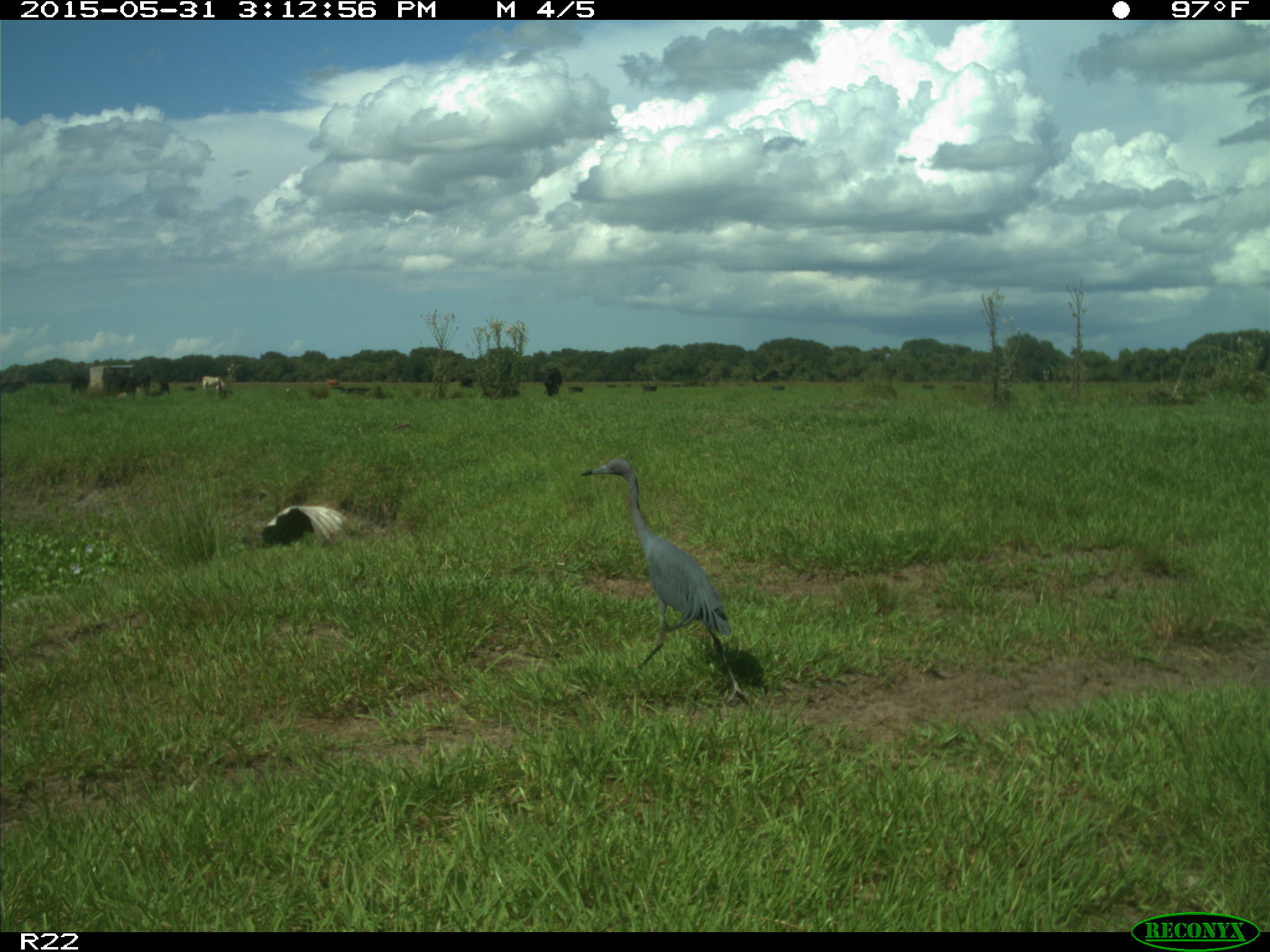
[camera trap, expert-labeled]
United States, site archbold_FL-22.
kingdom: Animalia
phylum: Chordata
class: Mammalia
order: Artiodactyla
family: Bovidae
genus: Bos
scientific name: Bos taurus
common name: domestic cow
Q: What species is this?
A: Bos taurus (domestic cow).